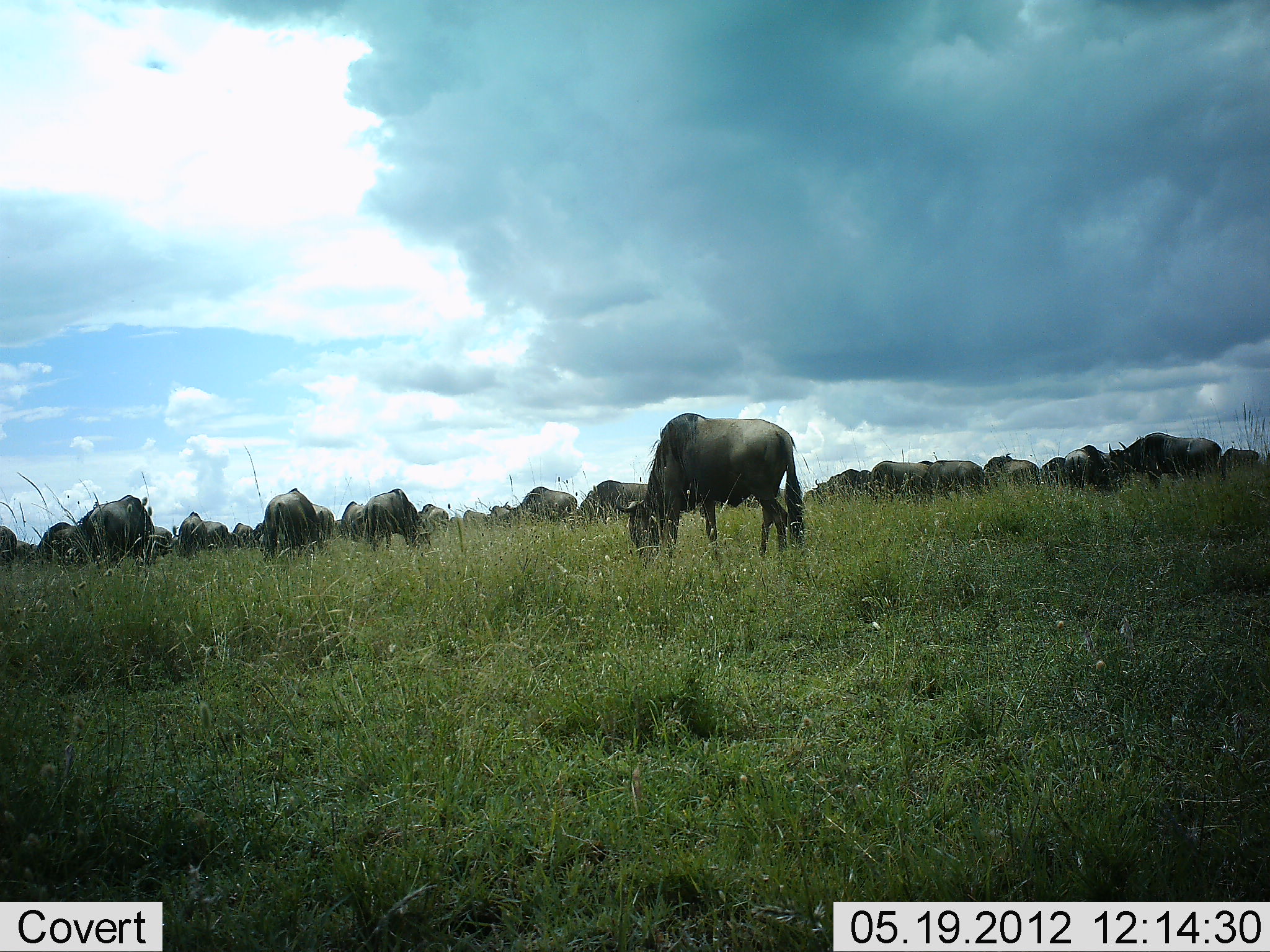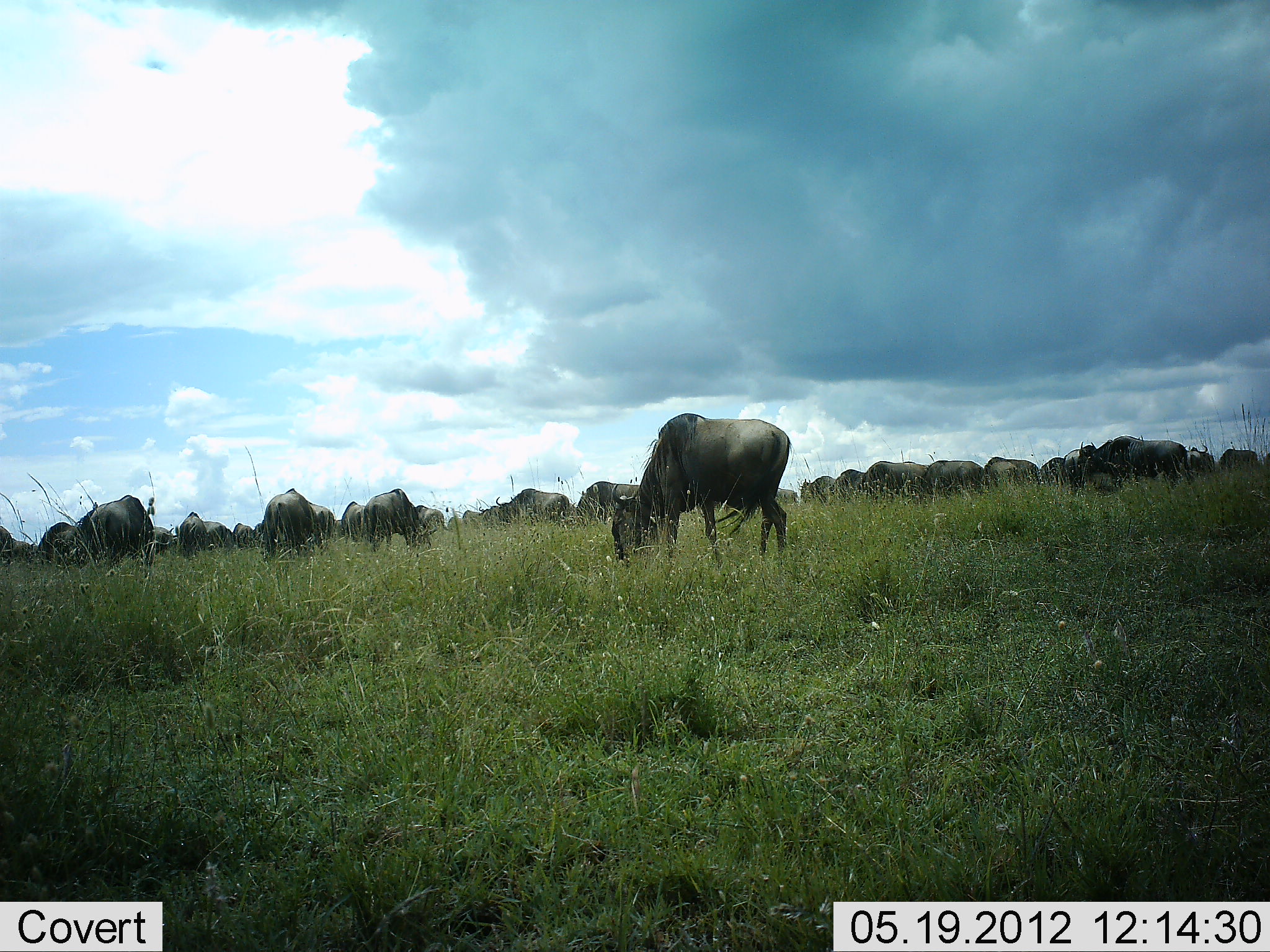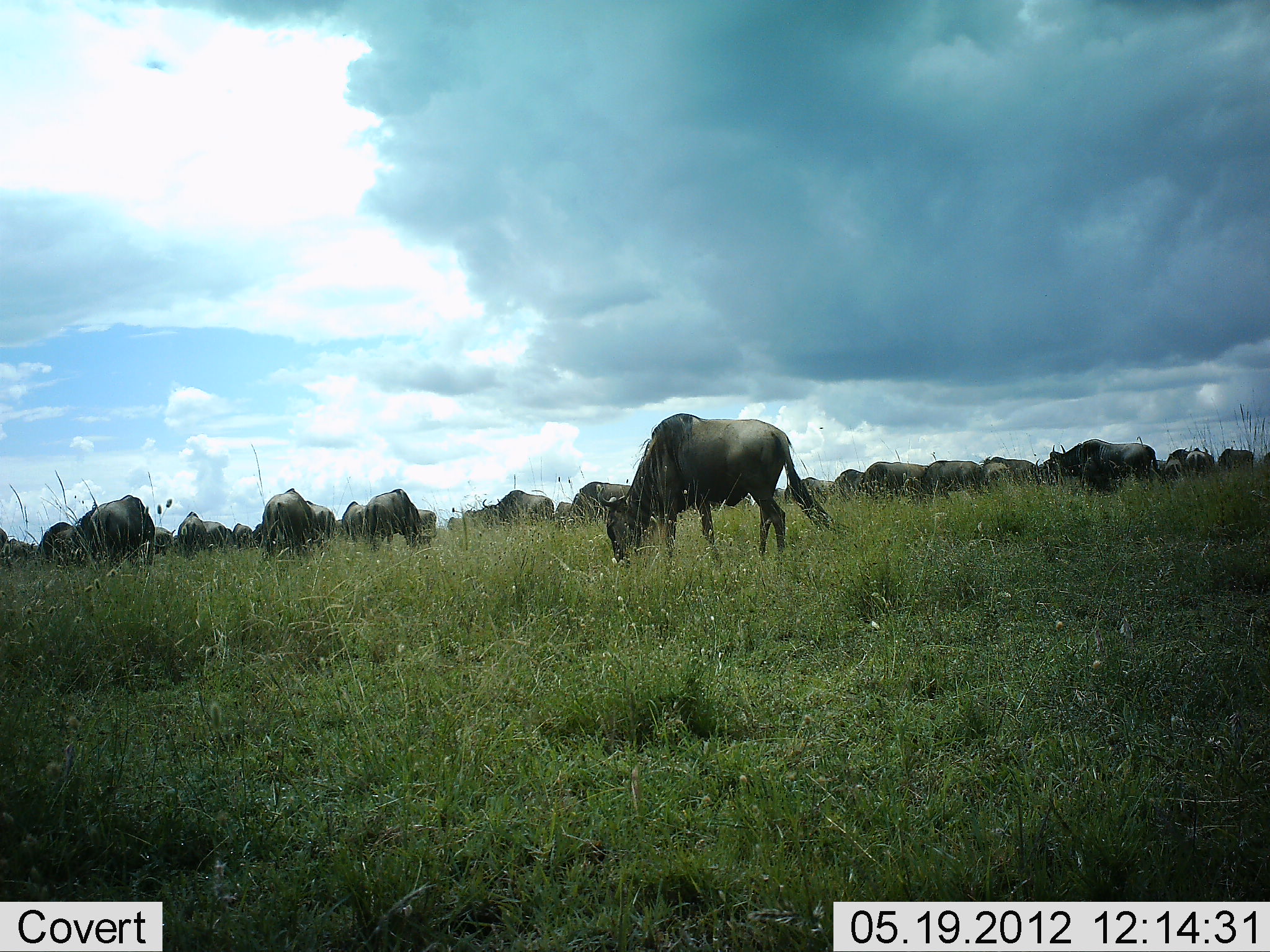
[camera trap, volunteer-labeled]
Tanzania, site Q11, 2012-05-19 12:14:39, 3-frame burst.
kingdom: Animalia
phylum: Chordata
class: Mammalia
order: Artiodactyla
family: Bovidae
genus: Connochaetes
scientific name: Connochaetes taurinus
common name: blue wildebeest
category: wildebeest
Wildebeest (blue wildebeest) (Connochaetes taurinus), count 11-50. Behavior (volunteer vote fractions): standing 30%, resting 0%, moving 50%, interacting 0%. Young present (vote fraction): 0%. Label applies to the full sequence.